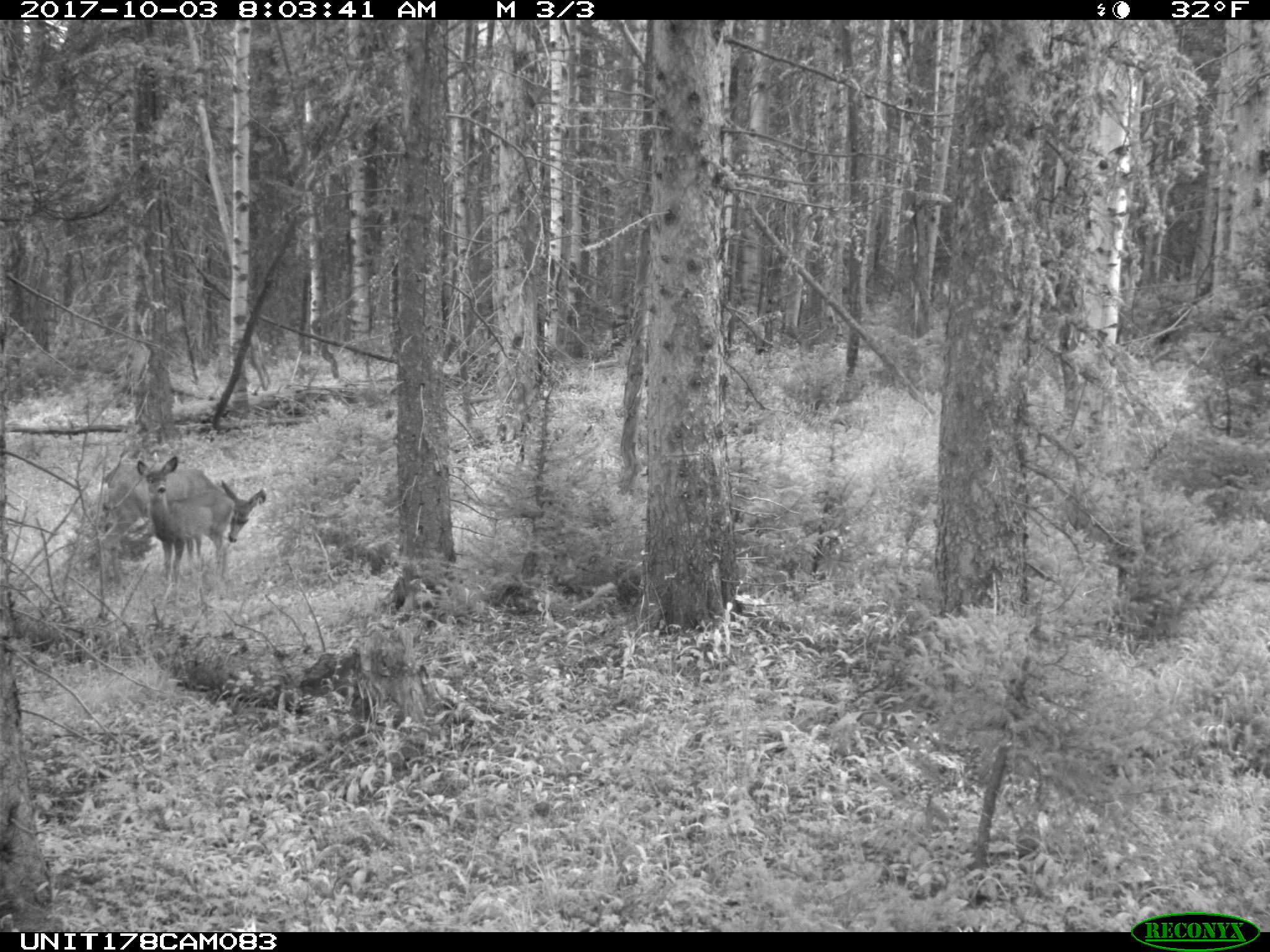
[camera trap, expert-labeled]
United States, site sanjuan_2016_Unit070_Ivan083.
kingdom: Animalia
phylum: Chordata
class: Mammalia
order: Artiodactyla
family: Cervidae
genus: Odocoileus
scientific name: Odocoileus hemionus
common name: mule deer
Odocoileus hemionus (mule deer).